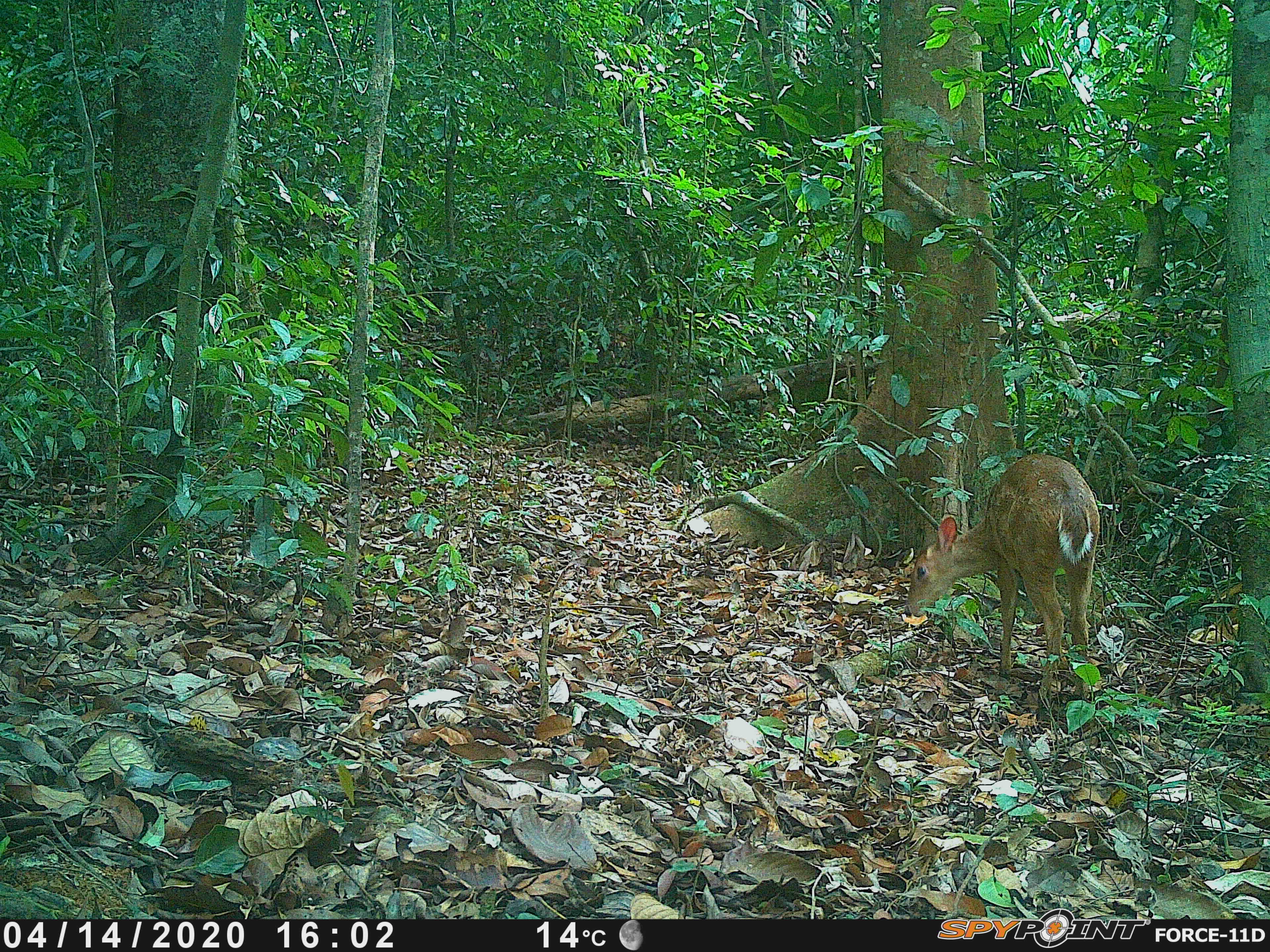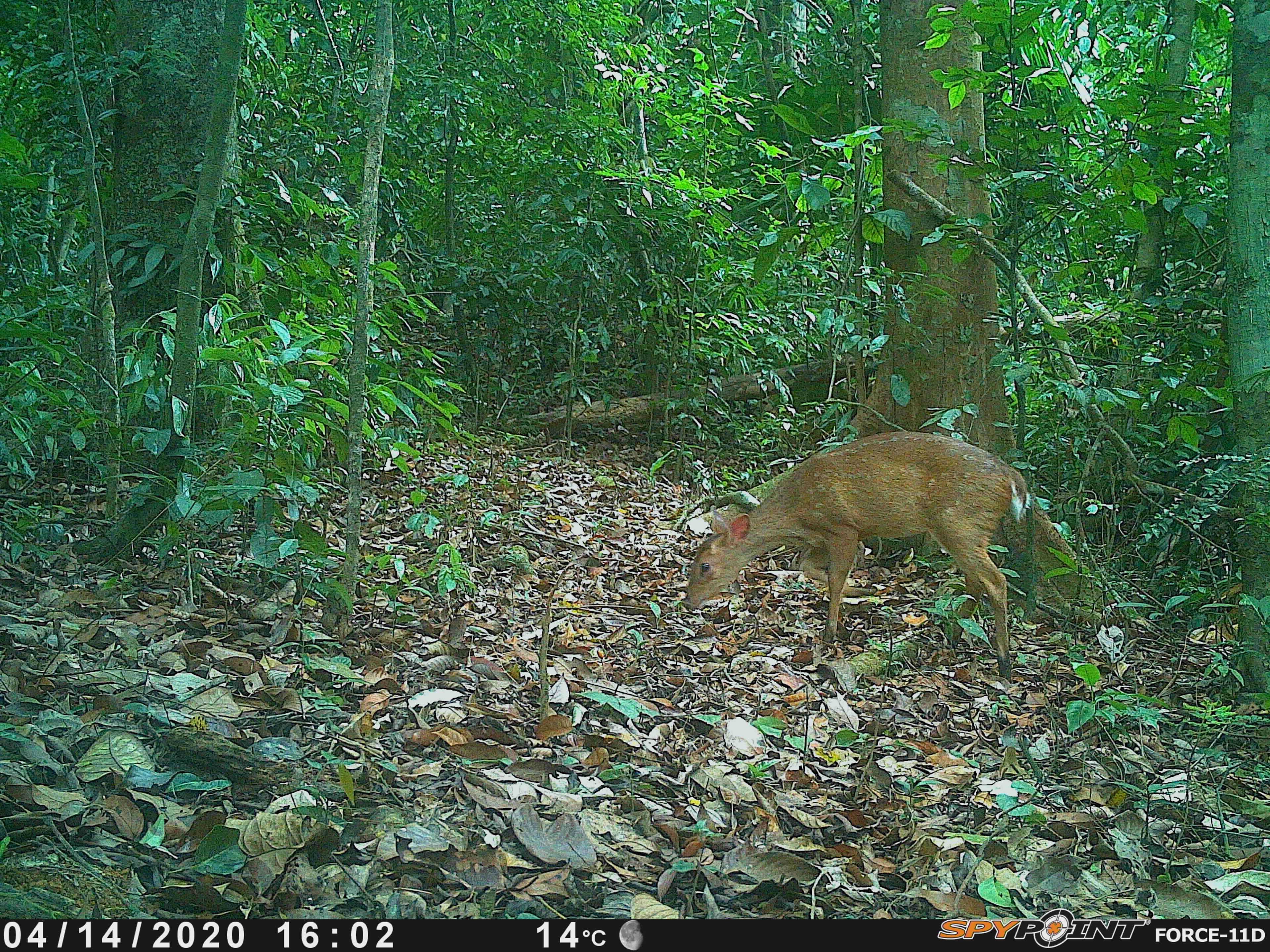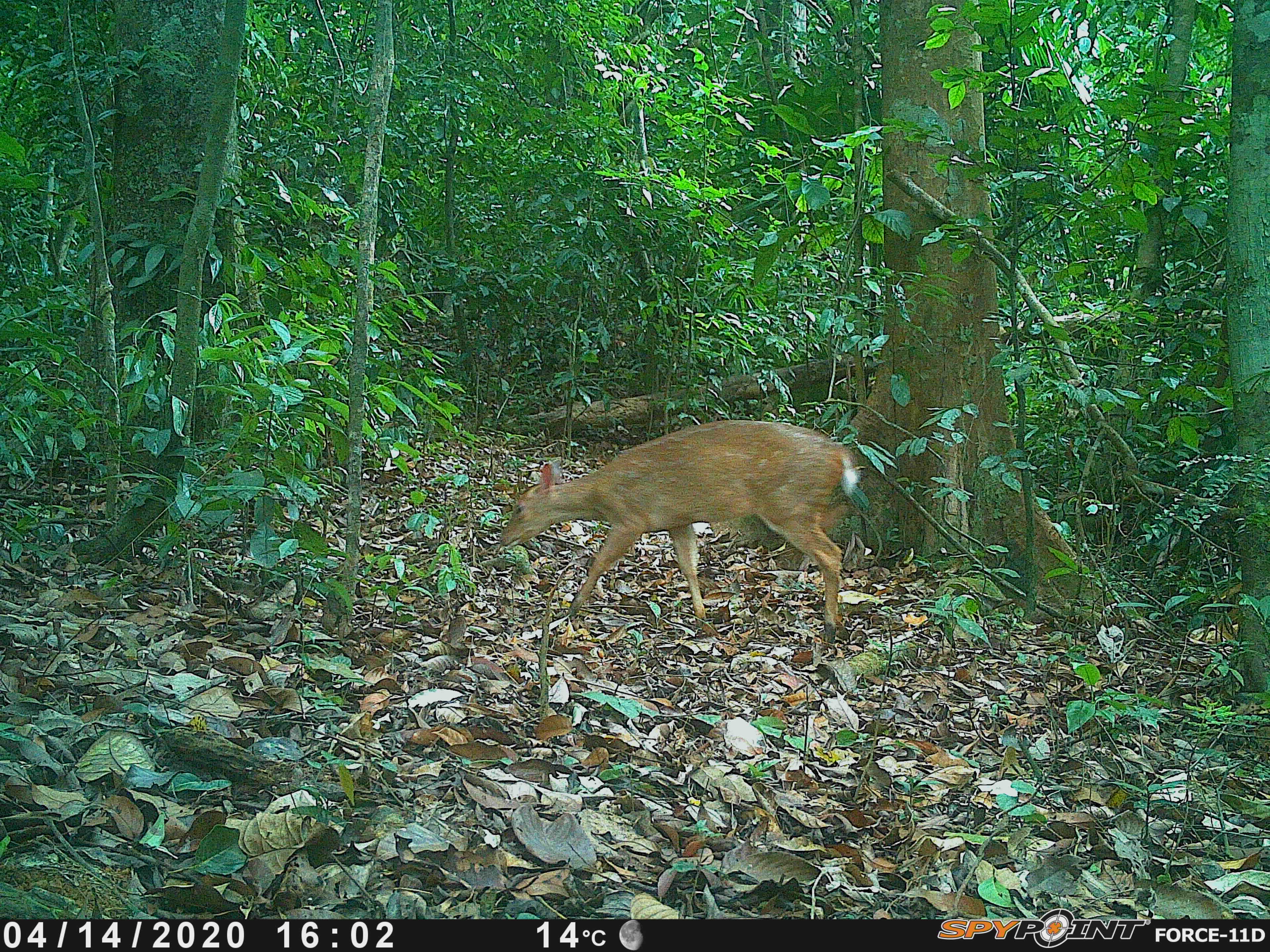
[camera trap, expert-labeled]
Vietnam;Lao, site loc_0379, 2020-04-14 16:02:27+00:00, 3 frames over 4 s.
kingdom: Animalia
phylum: Chordata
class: Mammalia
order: Artiodactyla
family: Cervidae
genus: Muntiacus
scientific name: Muntiacus vuquangensis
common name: large-antlered muntjac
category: large antlered muntjac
Large antlered muntjac (large-antlered muntjac) (Muntiacus vuquangensis). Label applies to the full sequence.